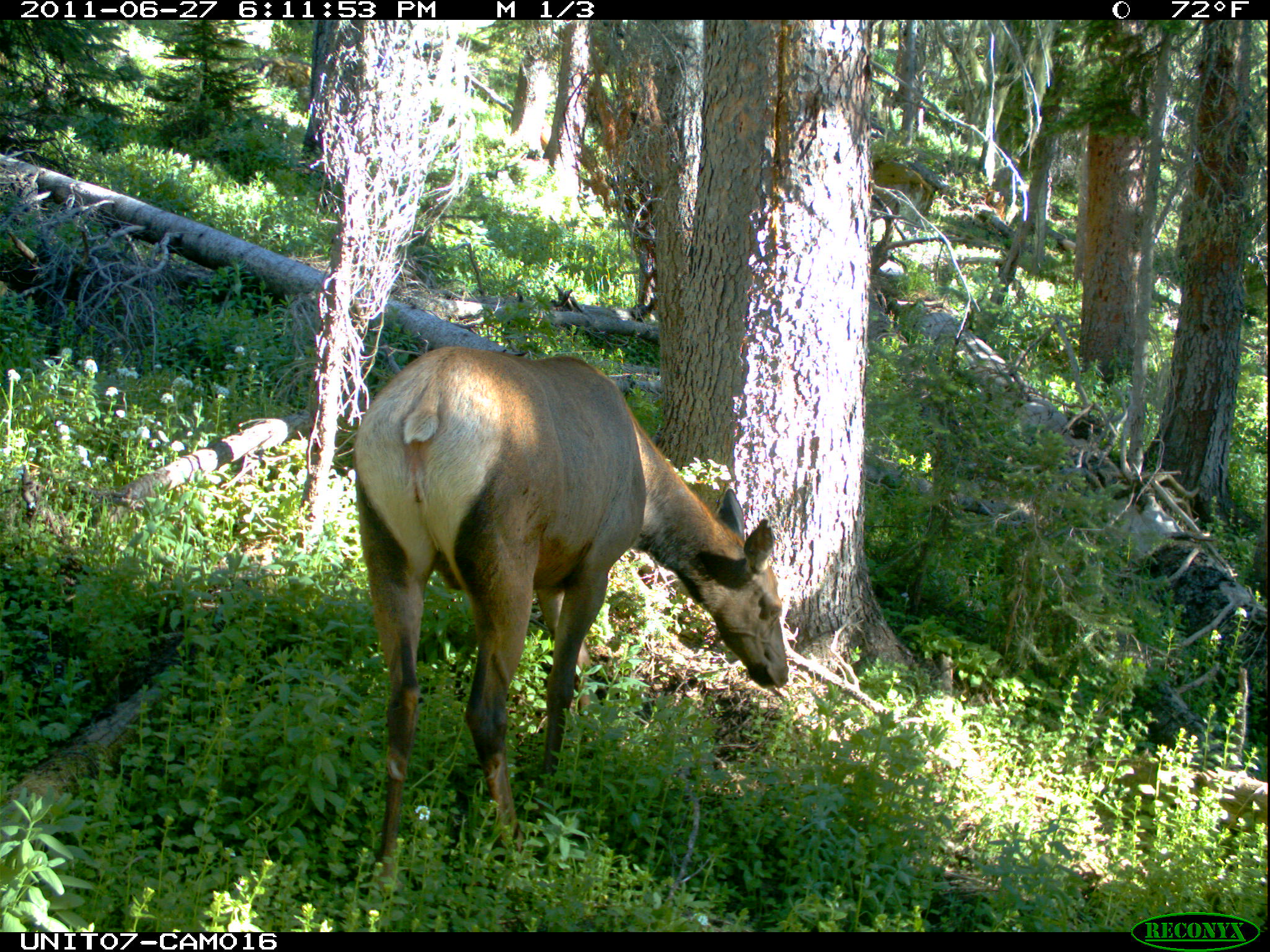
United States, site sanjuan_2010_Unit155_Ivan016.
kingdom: Animalia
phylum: Chordata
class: Mammalia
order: Artiodactyla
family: Cervidae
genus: Cervus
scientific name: Cervus elaphus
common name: red deer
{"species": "Cervus elaphus (red deer)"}